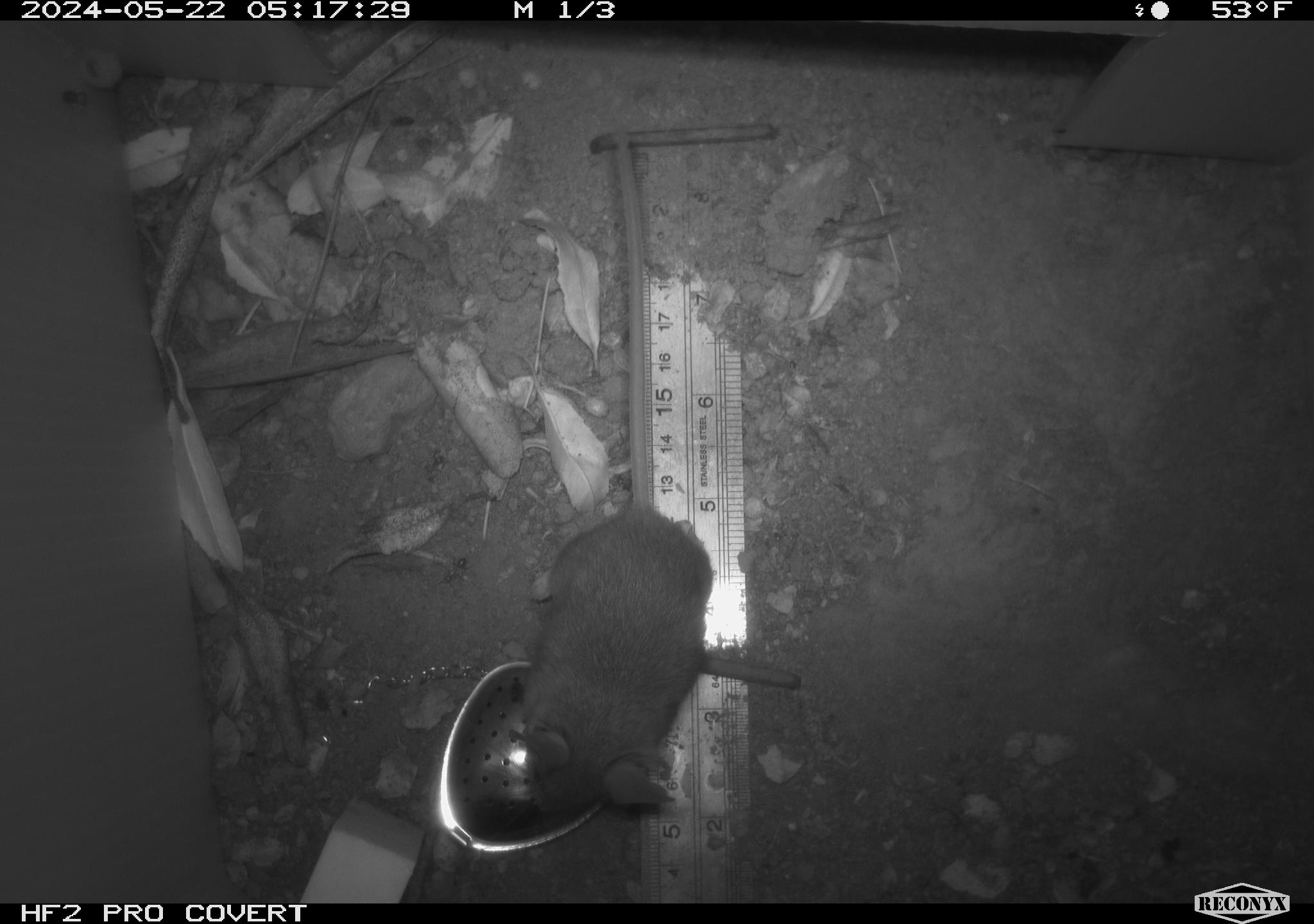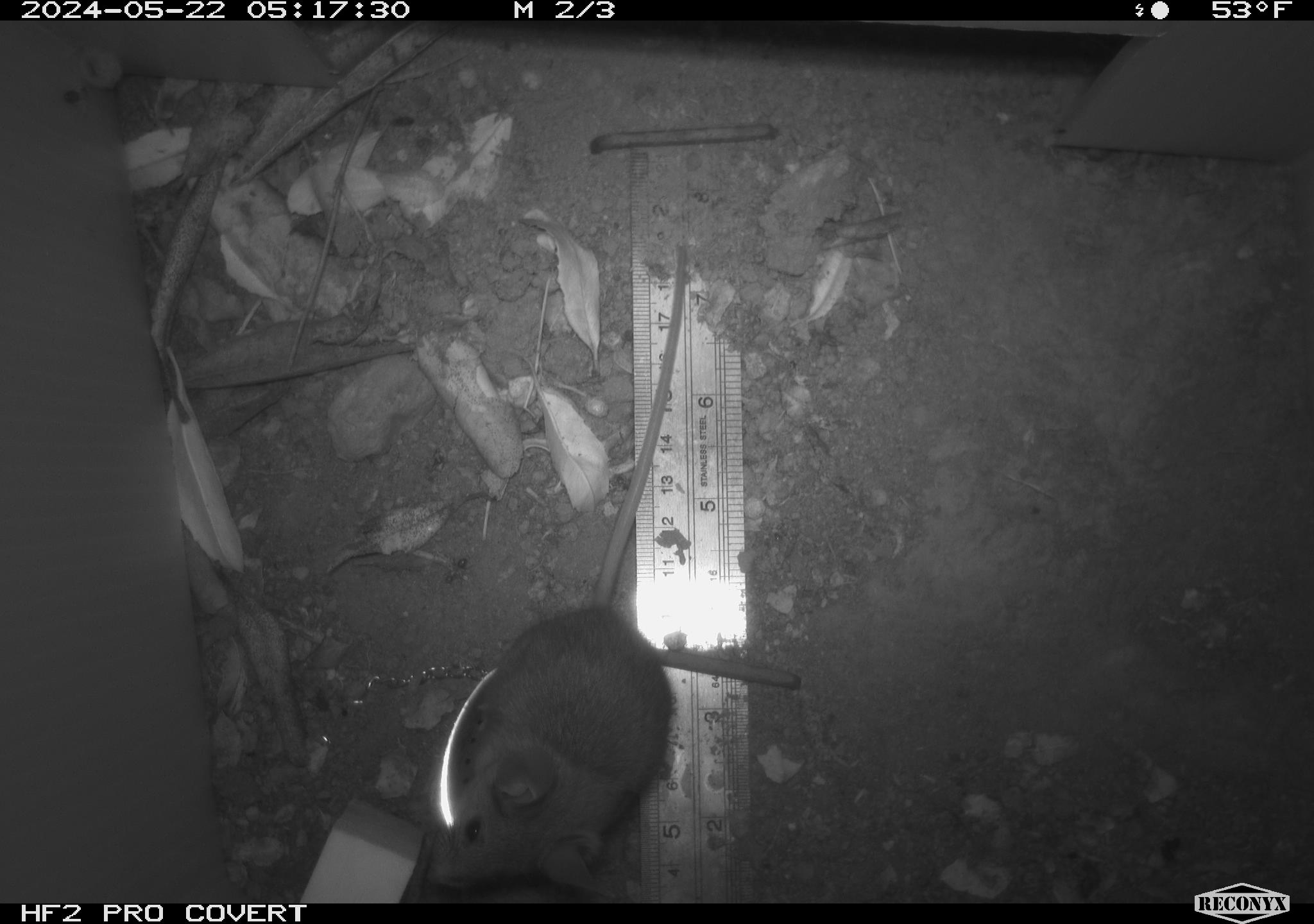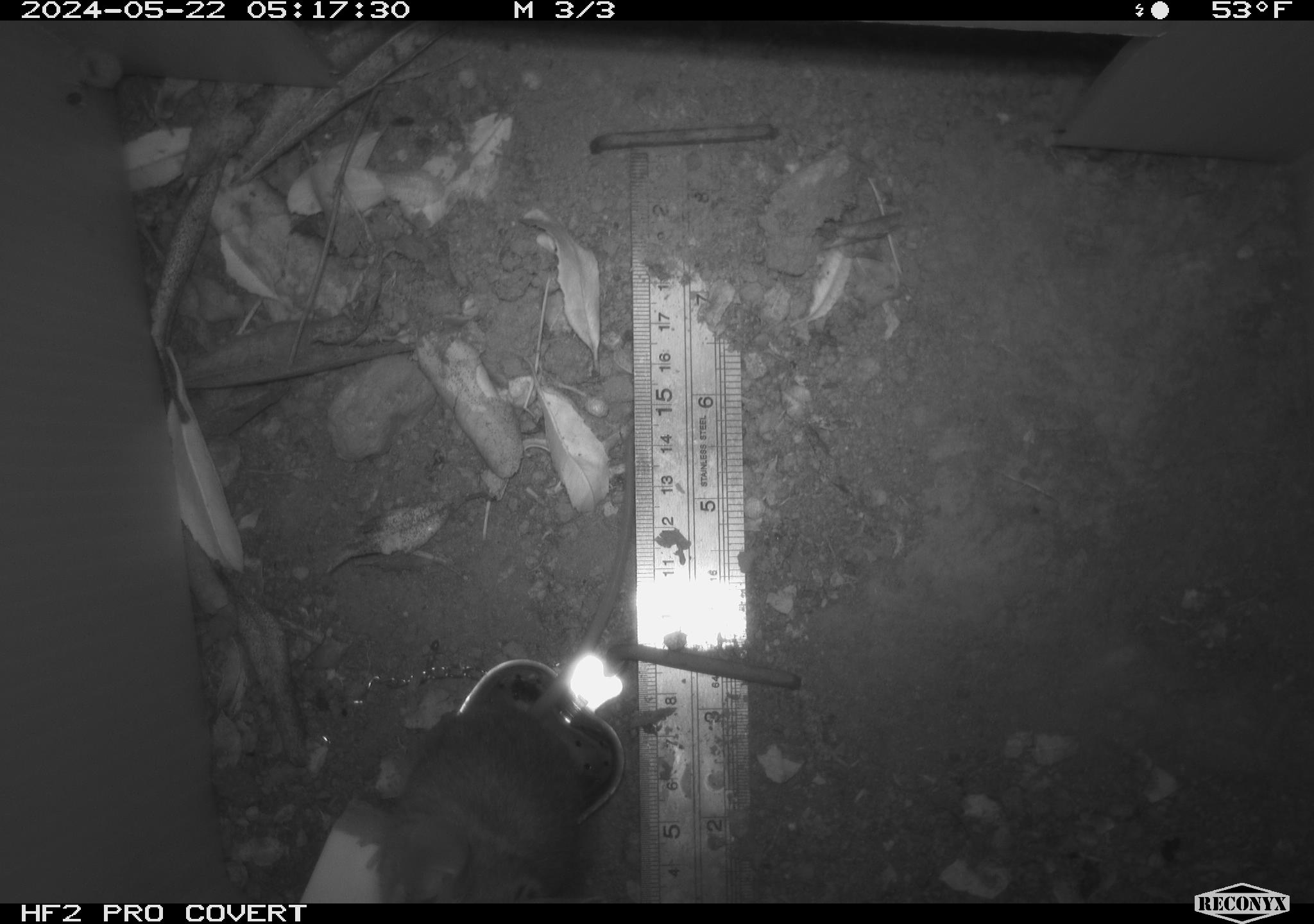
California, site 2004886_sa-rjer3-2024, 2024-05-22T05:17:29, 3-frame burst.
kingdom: Animalia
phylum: Chordata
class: Mammalia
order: Rodentia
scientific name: Rodentia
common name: mouse species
Mouse species (Rodentia).